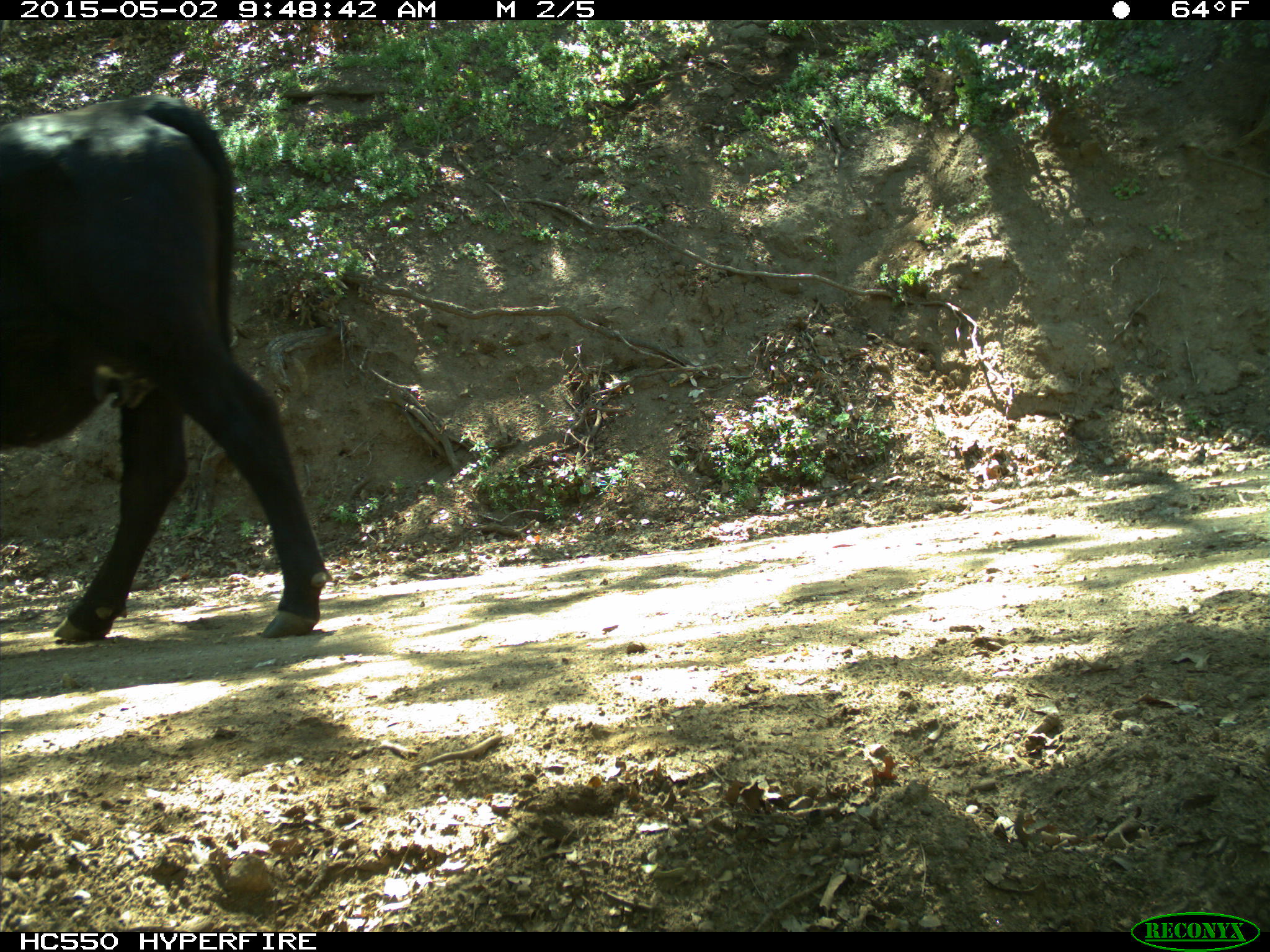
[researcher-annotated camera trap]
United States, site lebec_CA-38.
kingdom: Animalia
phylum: Chordata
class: Mammalia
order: Artiodactyla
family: Bovidae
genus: Bos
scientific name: Bos taurus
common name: domestic cow